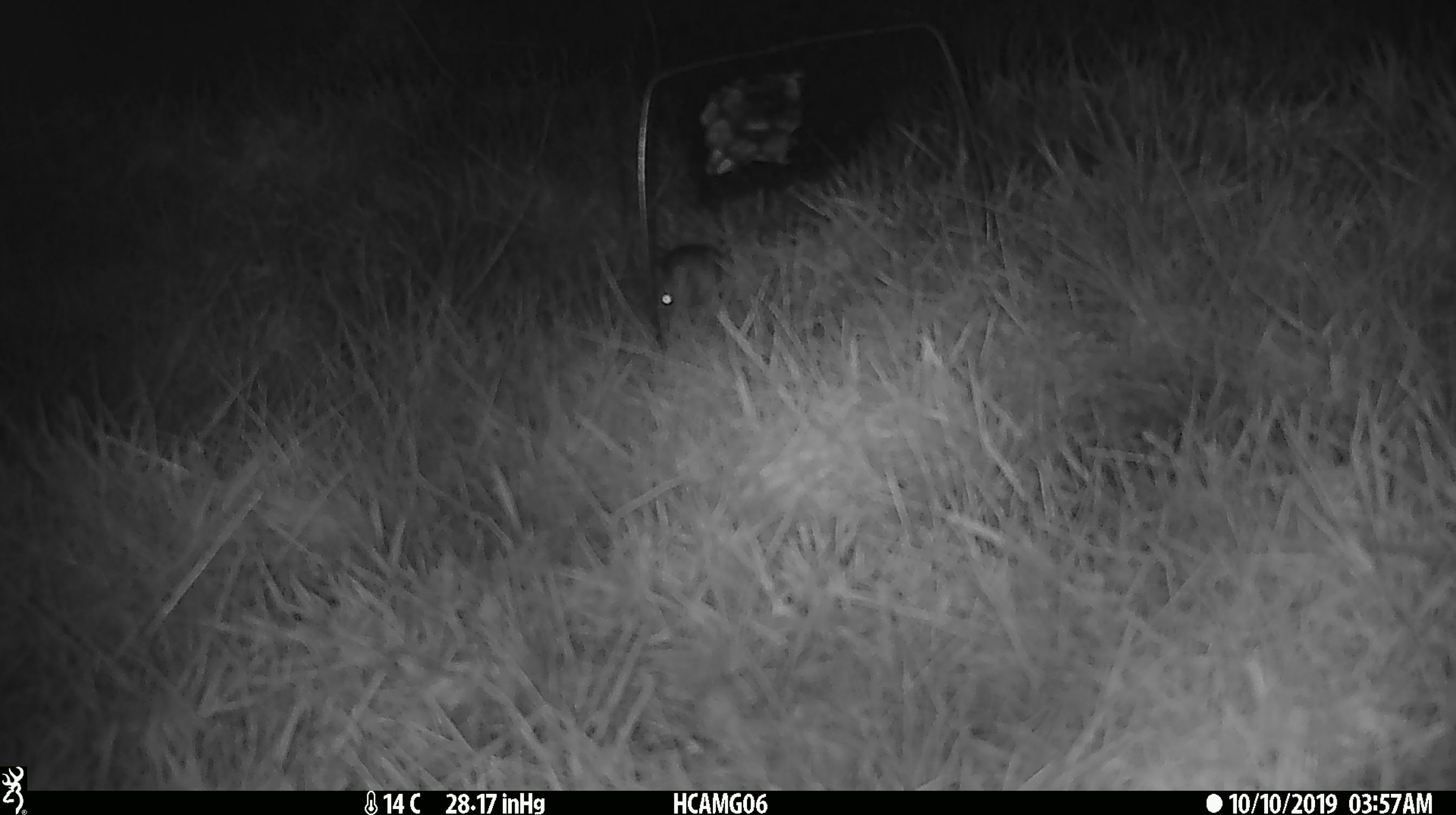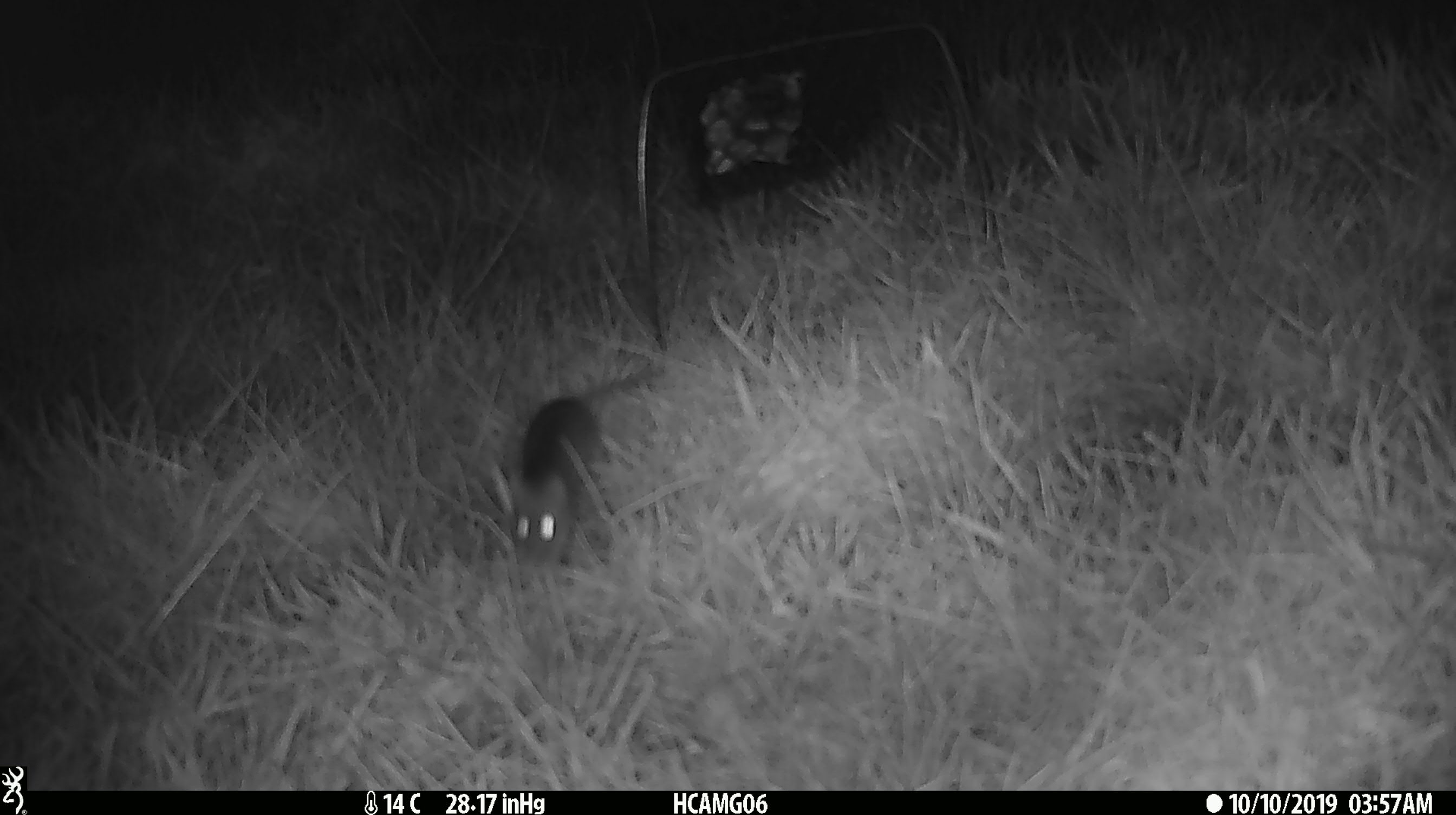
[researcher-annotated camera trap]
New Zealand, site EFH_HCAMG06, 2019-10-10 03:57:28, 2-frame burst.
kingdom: Animalia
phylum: Chordata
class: Mammalia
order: Rodentia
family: Muridae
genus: Mus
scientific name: Mus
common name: mouse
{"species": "mouse (Mus)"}